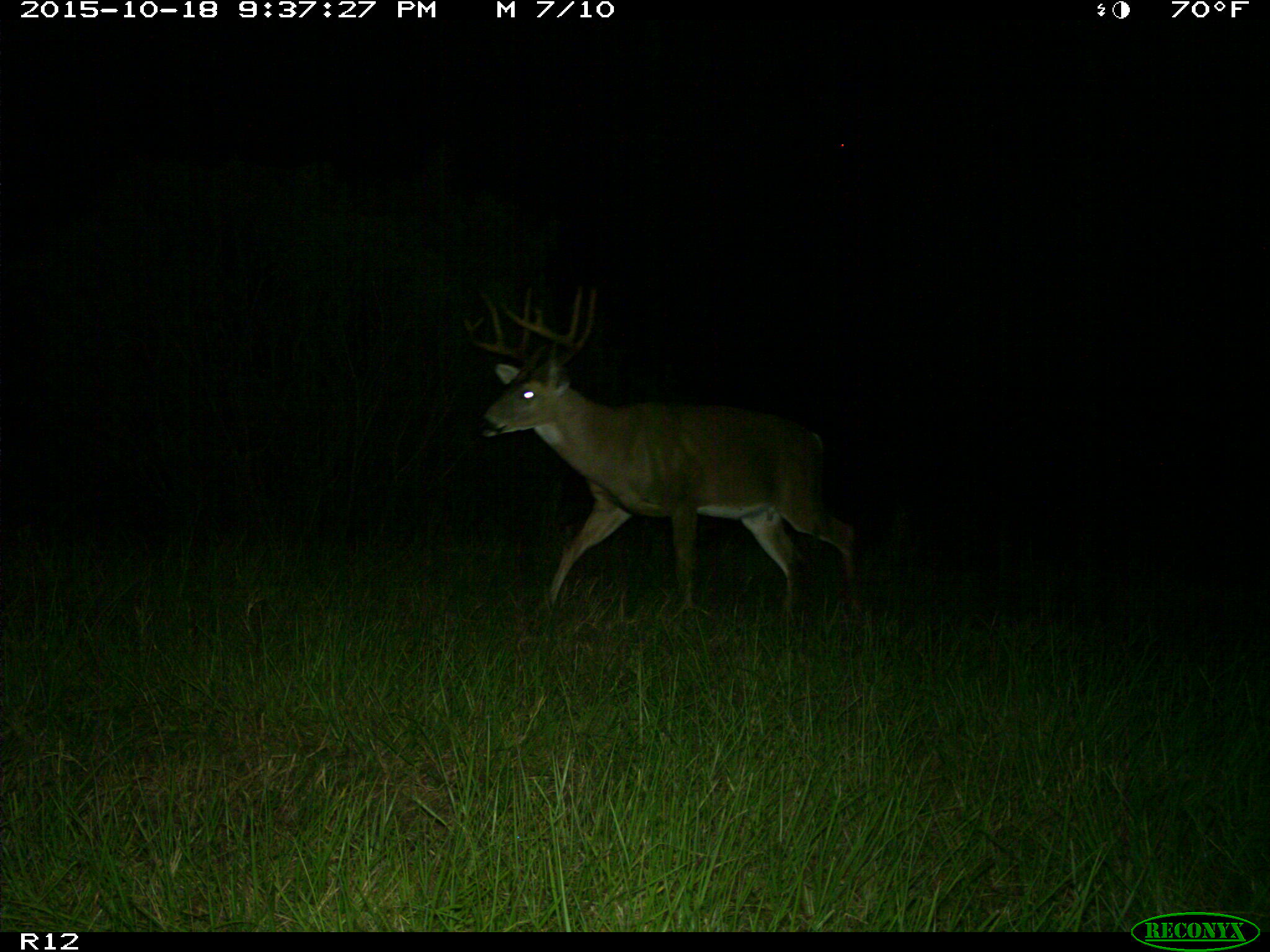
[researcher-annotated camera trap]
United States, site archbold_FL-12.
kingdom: Animalia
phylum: Chordata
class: Mammalia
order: Artiodactyla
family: Cervidae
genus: Odocoileus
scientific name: Odocoileus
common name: deer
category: unidentified deer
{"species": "unidentified deer (deer) (Odocoileus)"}